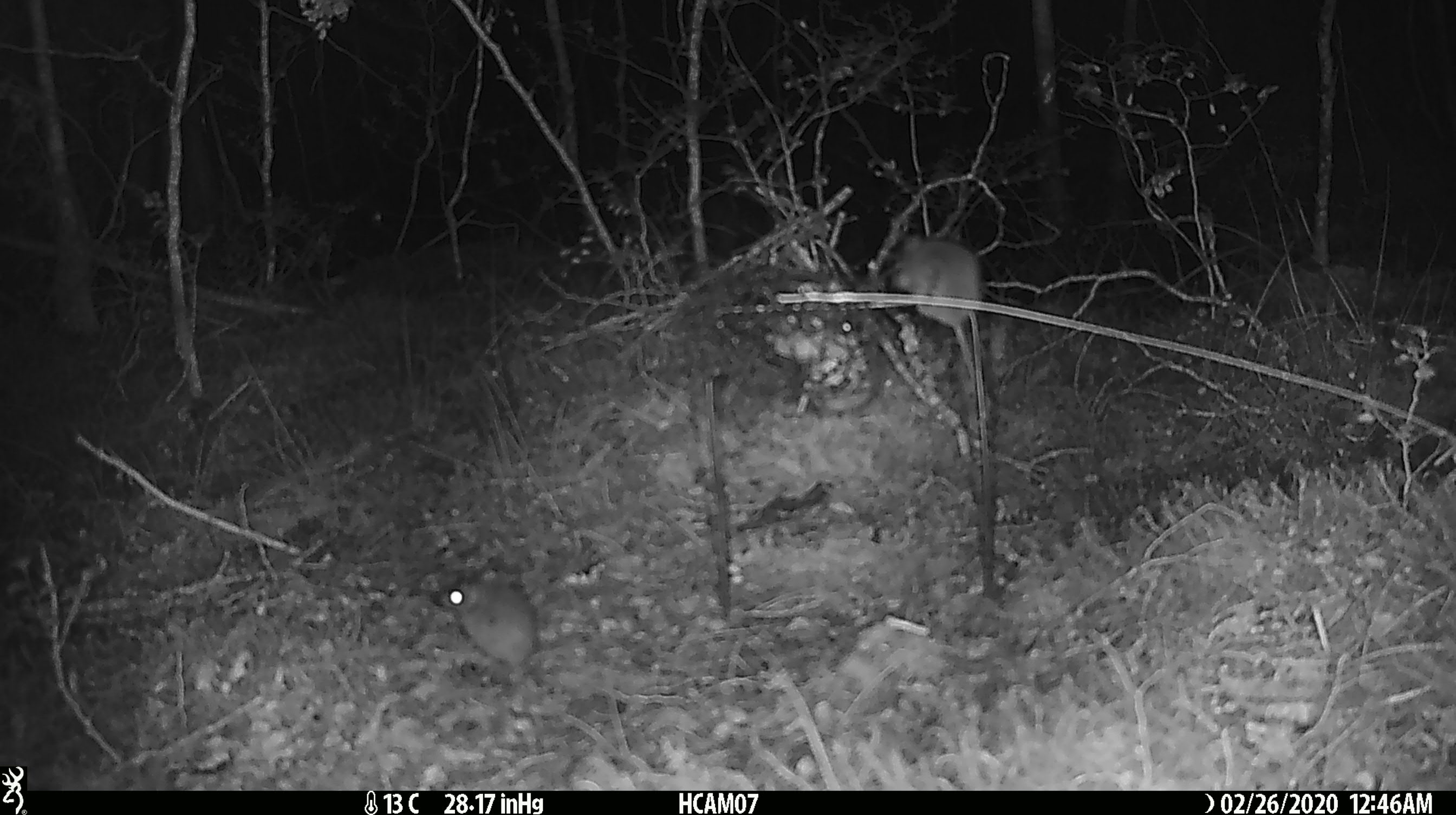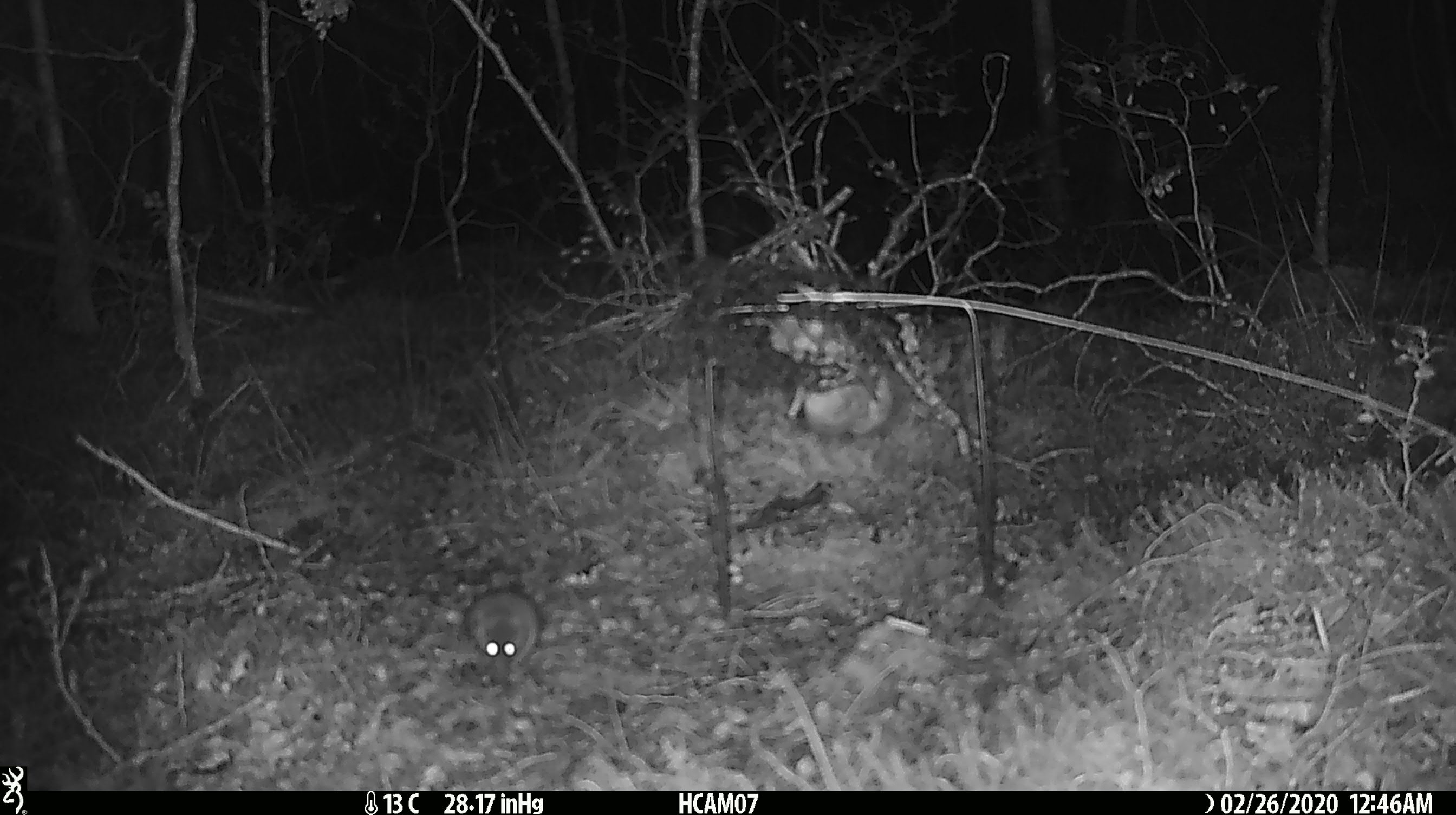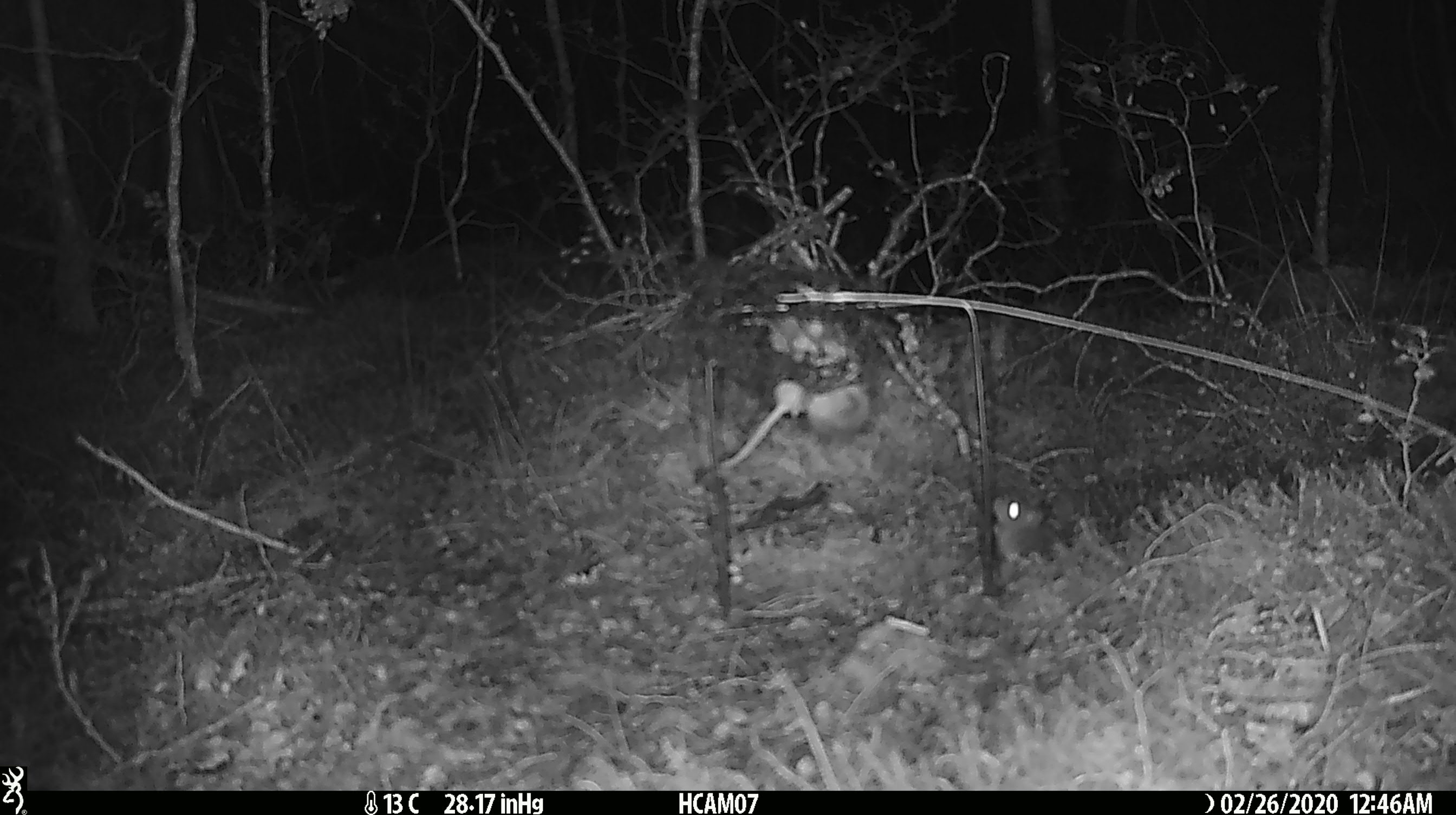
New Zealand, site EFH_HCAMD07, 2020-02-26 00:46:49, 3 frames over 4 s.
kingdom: Animalia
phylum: Chordata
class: Mammalia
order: Rodentia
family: Muridae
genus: Mus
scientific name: Mus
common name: mouse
Mouse (Mus).